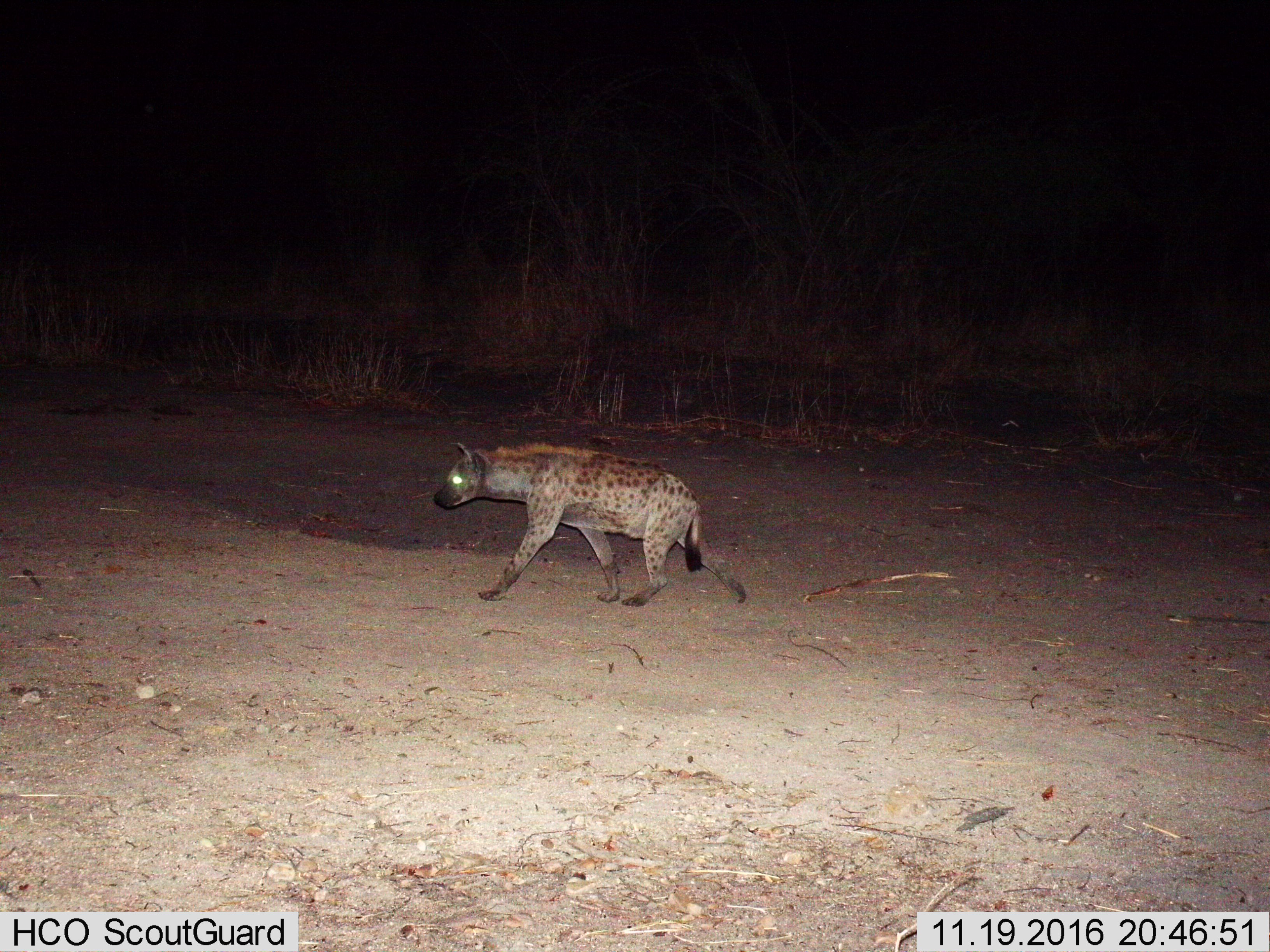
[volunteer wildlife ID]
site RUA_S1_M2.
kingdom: Animalia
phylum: Chordata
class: Mammalia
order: Carnivora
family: Hyaenidae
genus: Crocuta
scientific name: Crocuta crocuta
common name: spotted hyena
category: hyenaspotted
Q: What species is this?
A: Hyenaspotted (spotted hyena) (Crocuta crocuta).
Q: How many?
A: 1.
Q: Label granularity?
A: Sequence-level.